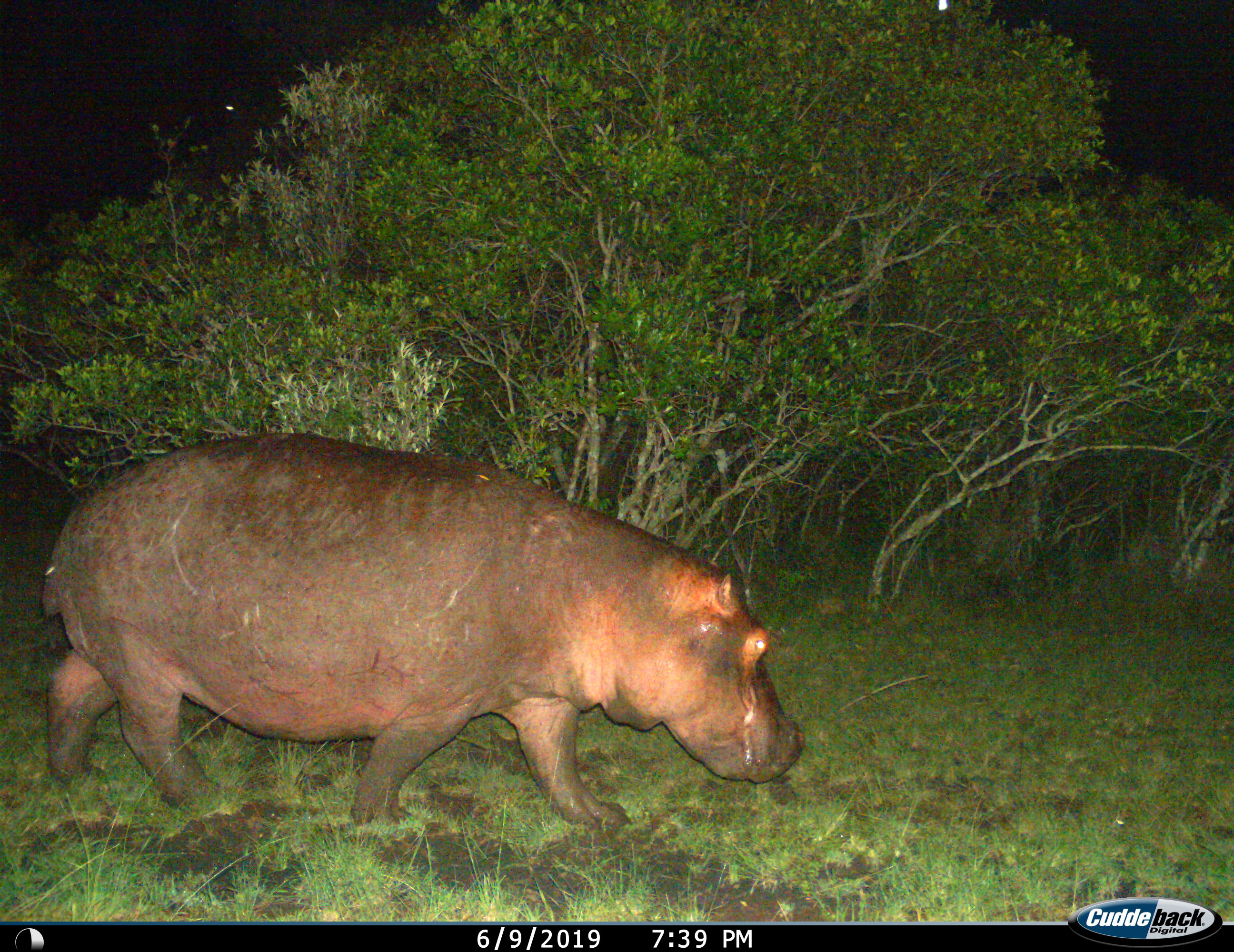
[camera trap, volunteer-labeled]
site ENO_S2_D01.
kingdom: Animalia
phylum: Chordata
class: Mammalia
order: Artiodactyla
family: Hippopotamidae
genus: Hippopotamus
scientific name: Hippopotamus amphibius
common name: hippopotamus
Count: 1.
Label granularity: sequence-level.